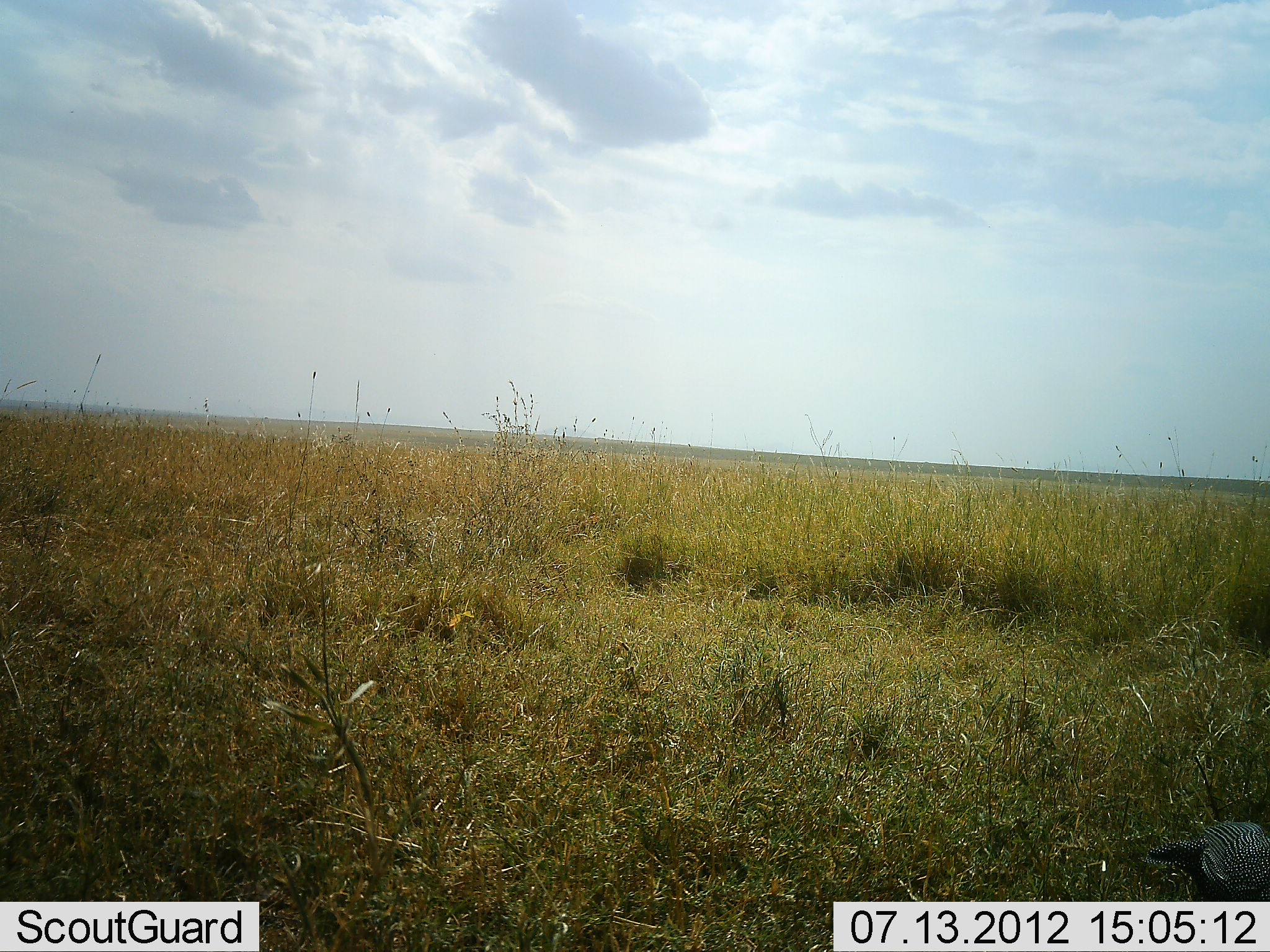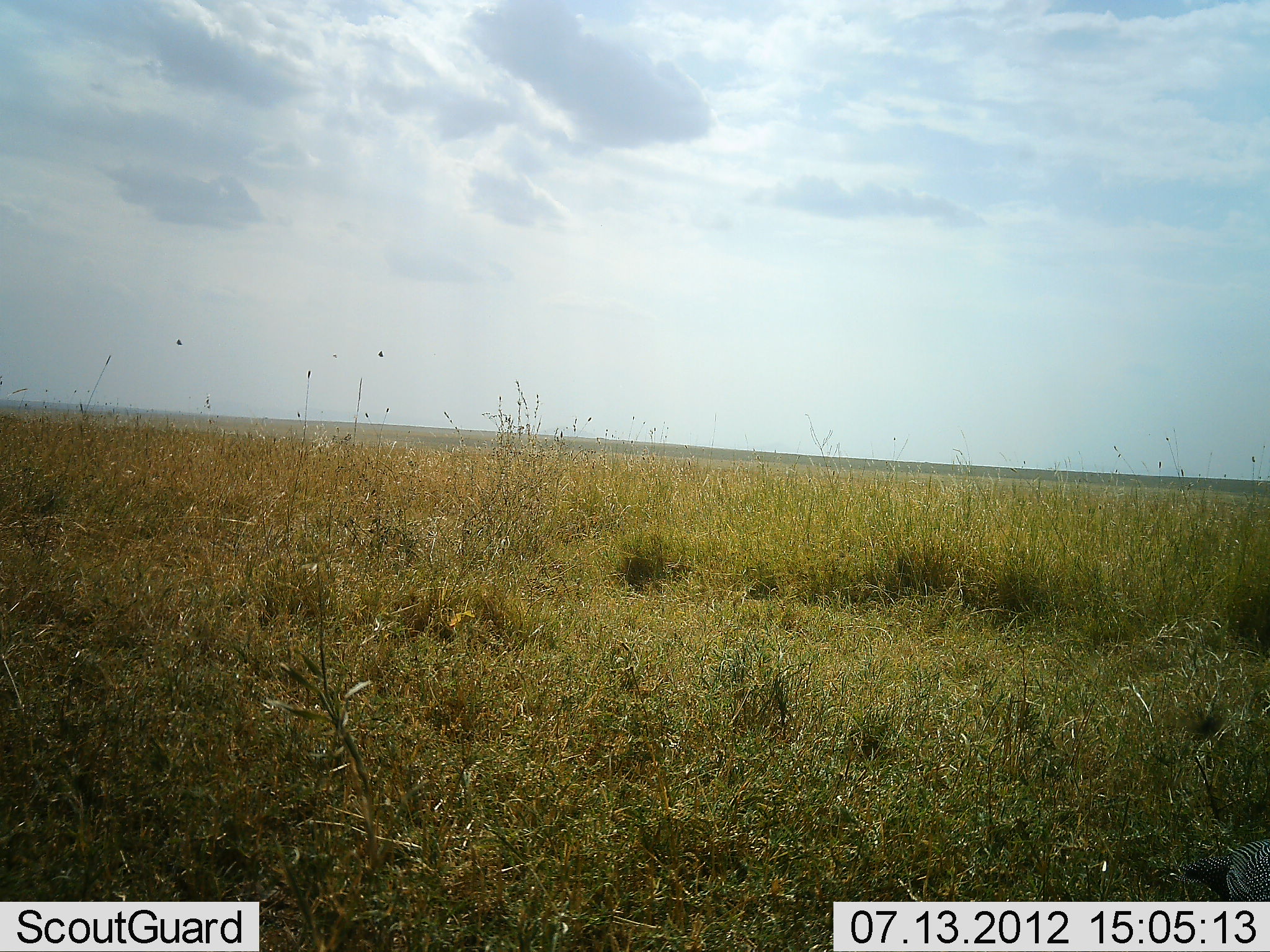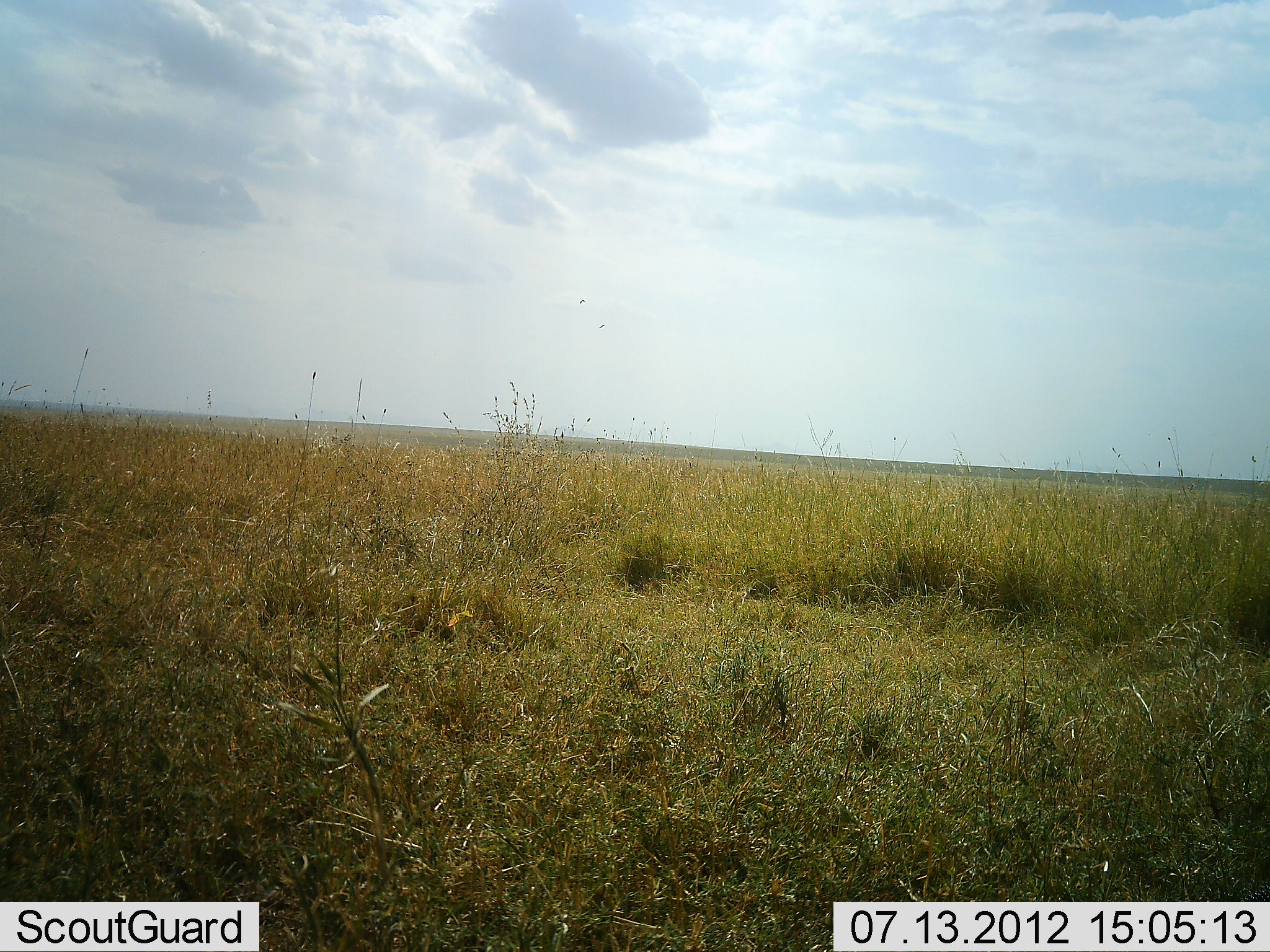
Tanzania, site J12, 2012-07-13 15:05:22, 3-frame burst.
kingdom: Animalia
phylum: Chordata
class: Aves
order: Galliformes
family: Numididae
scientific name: Numididae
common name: guinea fowl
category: guineafowl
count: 1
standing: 10%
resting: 0%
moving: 100%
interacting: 0%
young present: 0%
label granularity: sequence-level